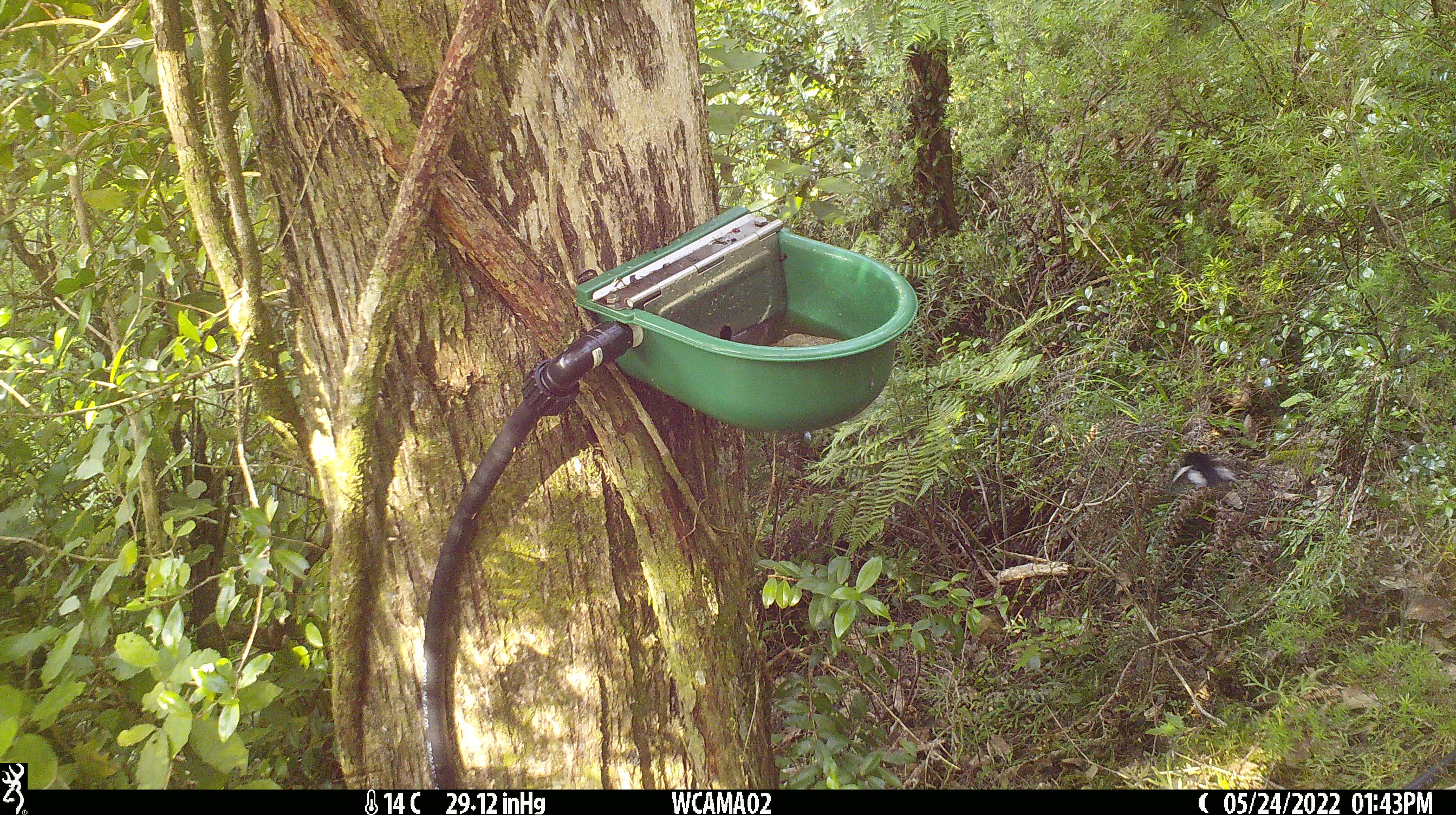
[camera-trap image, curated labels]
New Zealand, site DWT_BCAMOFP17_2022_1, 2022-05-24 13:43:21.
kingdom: Animalia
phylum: Chordata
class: Aves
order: Passeriformes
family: Petroicidae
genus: Petroica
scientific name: Petroica macrocephala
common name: tomtit